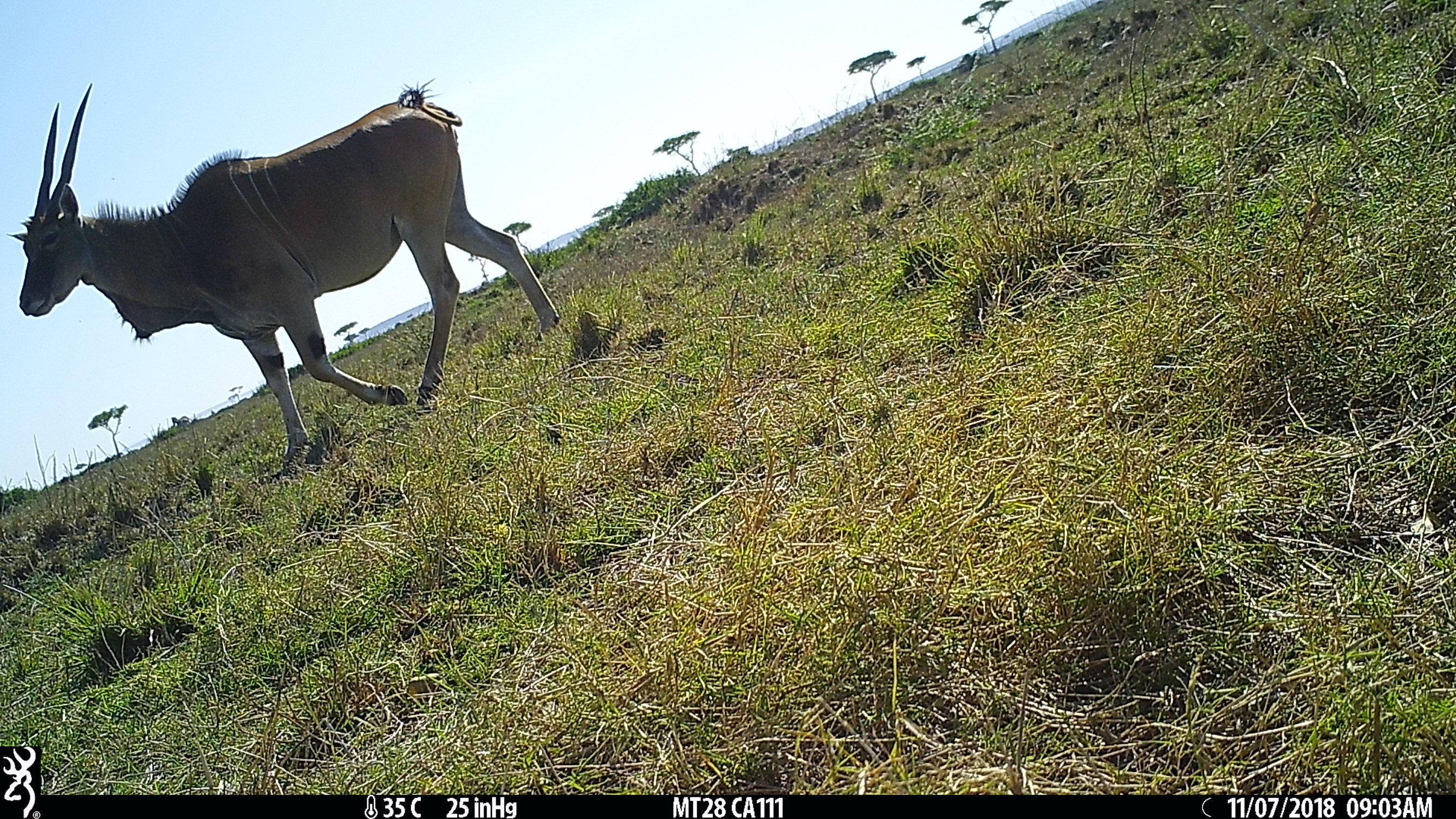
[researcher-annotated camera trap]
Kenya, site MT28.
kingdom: Animalia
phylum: Chordata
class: Mammalia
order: Artiodactyla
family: Bovidae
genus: Tragelaphus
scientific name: Tragelaphus oryx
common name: eland